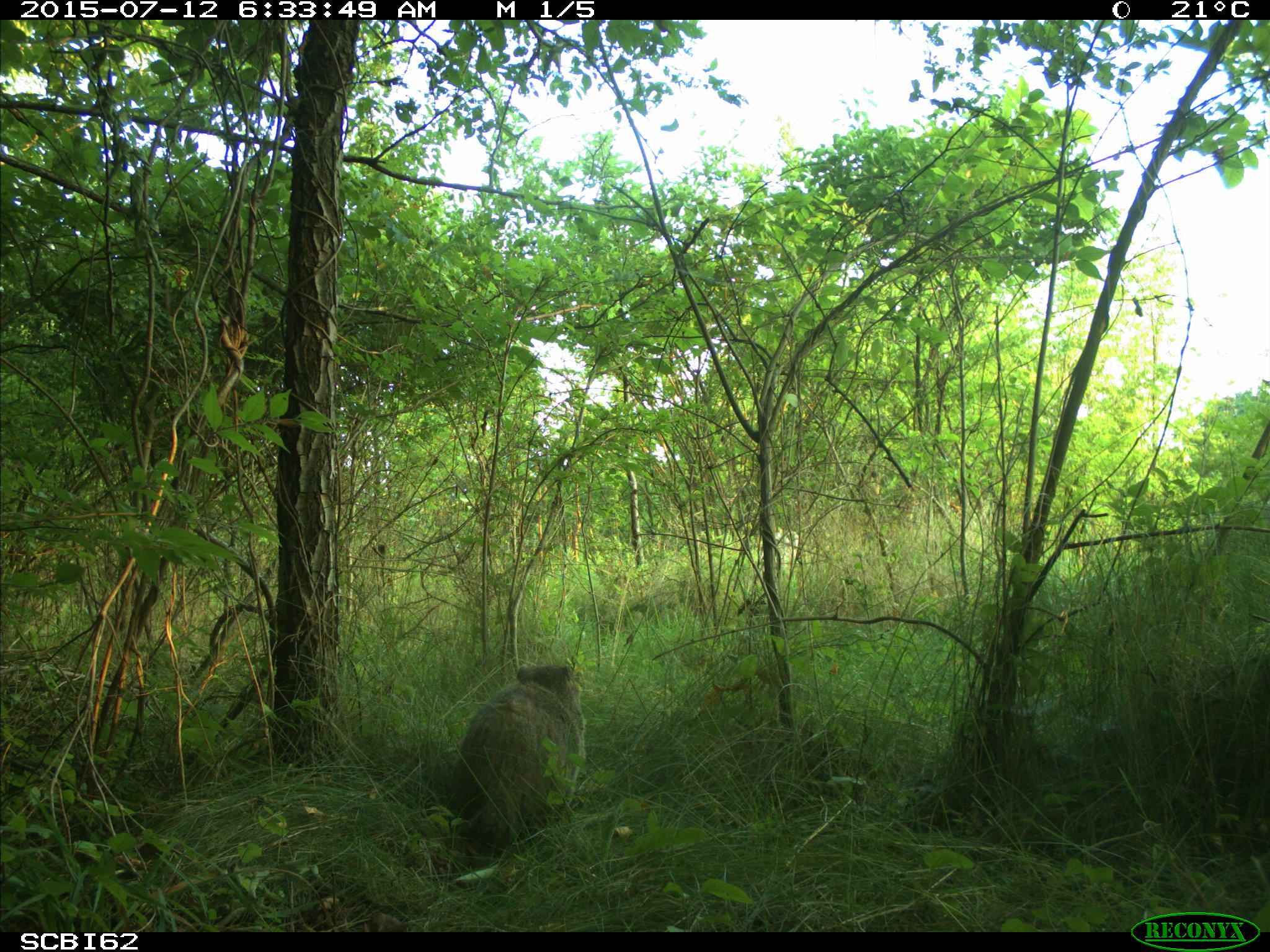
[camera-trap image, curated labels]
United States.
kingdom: Animalia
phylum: Chordata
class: Mammalia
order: Rodentia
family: Sciuridae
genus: Marmota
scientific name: Marmota monax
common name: woodchuck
Woodchuck (Marmota monax).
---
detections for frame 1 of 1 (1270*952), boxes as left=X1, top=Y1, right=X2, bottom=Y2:
Woodchuck: left=444, top=656, right=592, bottom=866